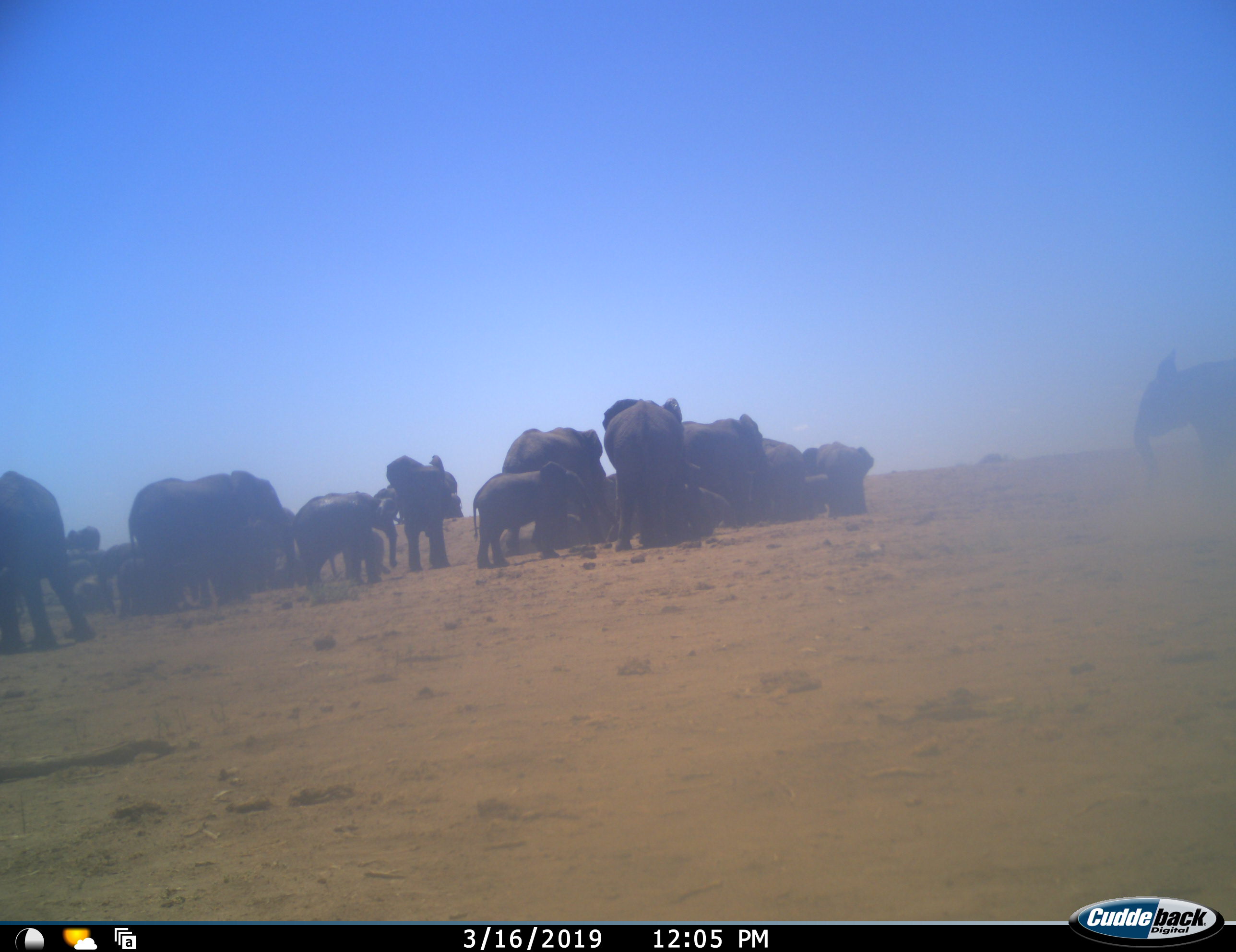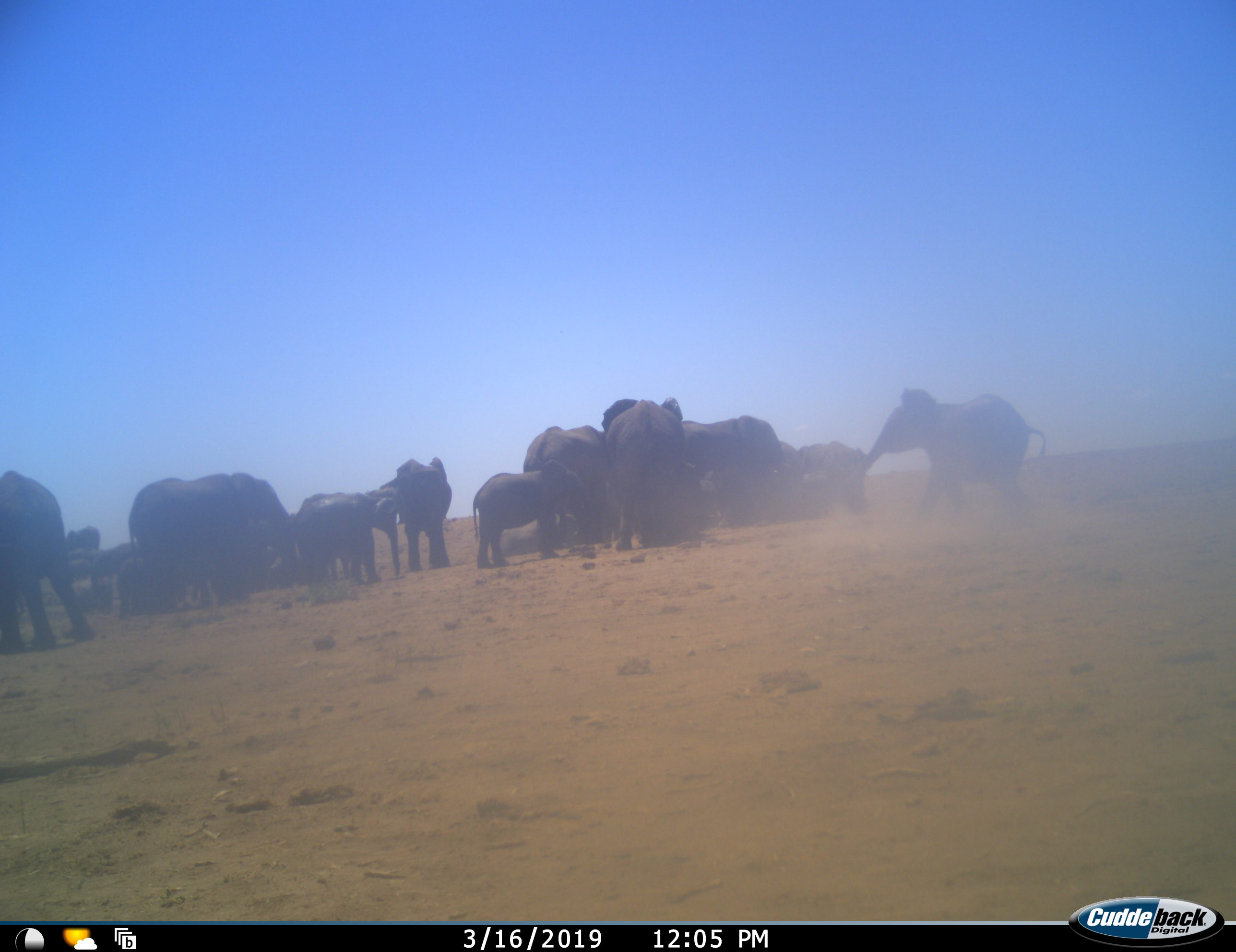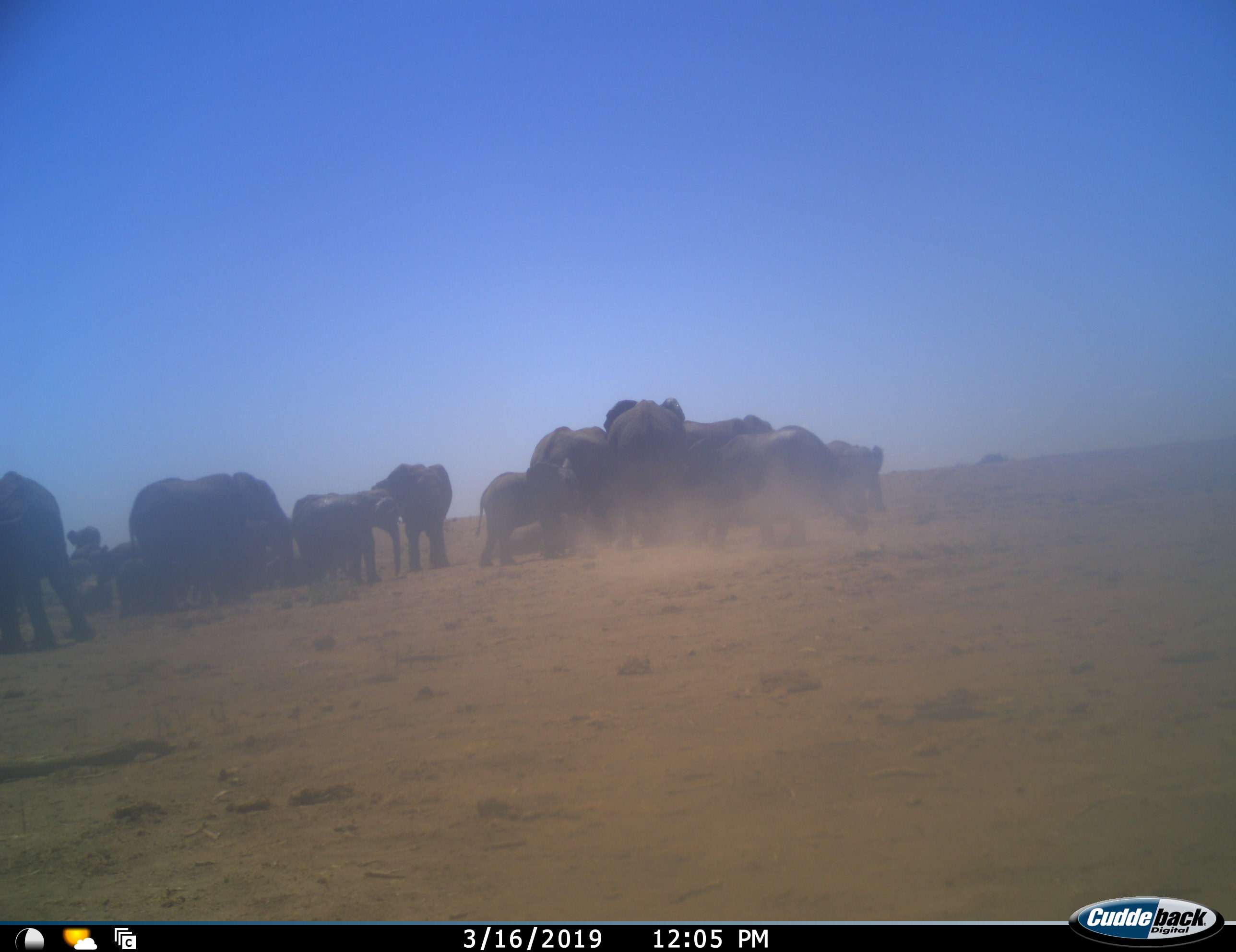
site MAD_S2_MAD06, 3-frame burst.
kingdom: Animalia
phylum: Chordata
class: Mammalia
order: Proboscidea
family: Elephantidae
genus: Loxodonta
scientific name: Loxodonta africana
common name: african bush elephant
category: elephant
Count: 11-50.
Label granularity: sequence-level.